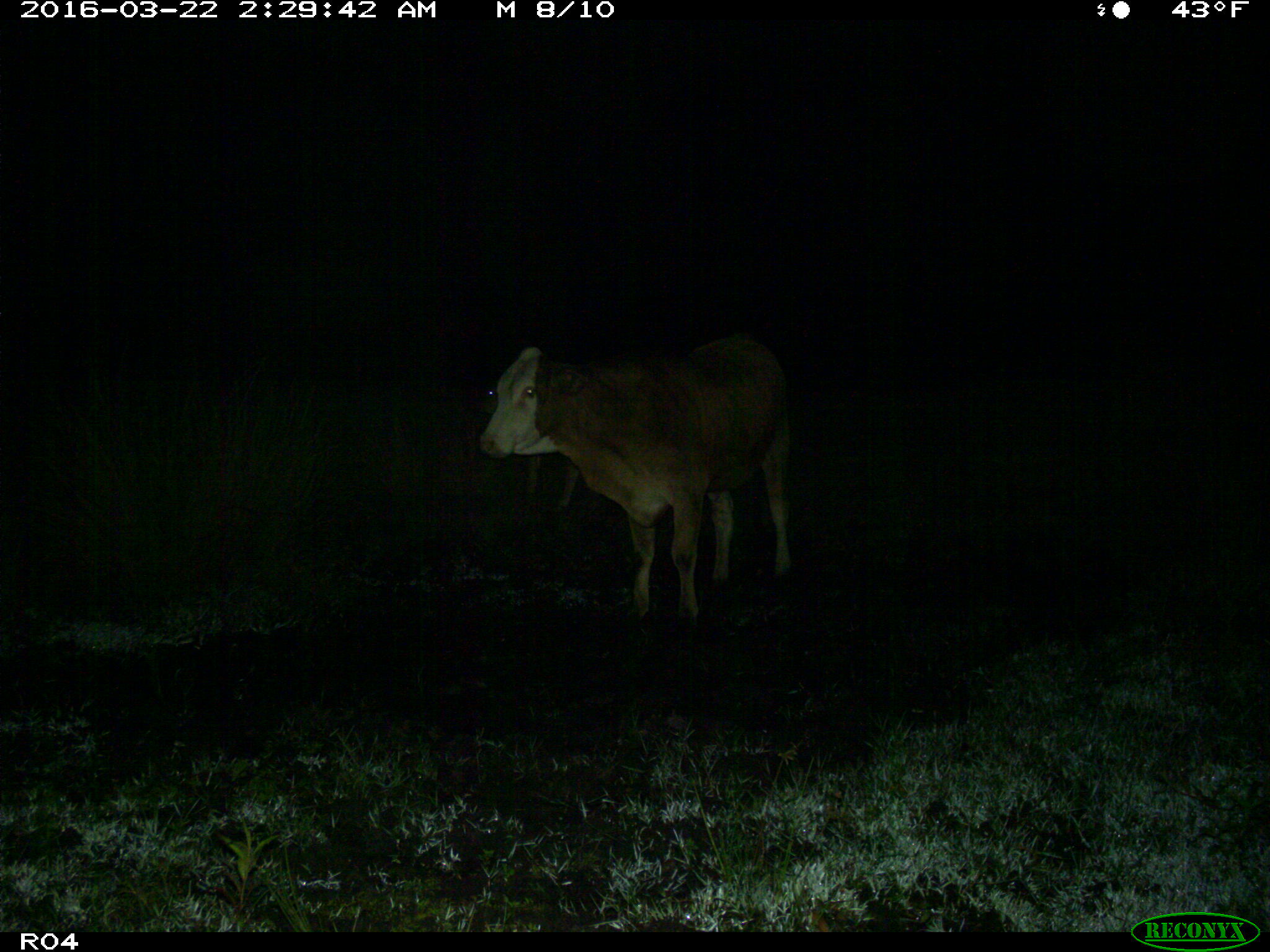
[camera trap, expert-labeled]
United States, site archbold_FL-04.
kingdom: Animalia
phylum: Chordata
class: Mammalia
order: Artiodactyla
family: Bovidae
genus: Bos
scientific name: Bos taurus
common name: domestic cow